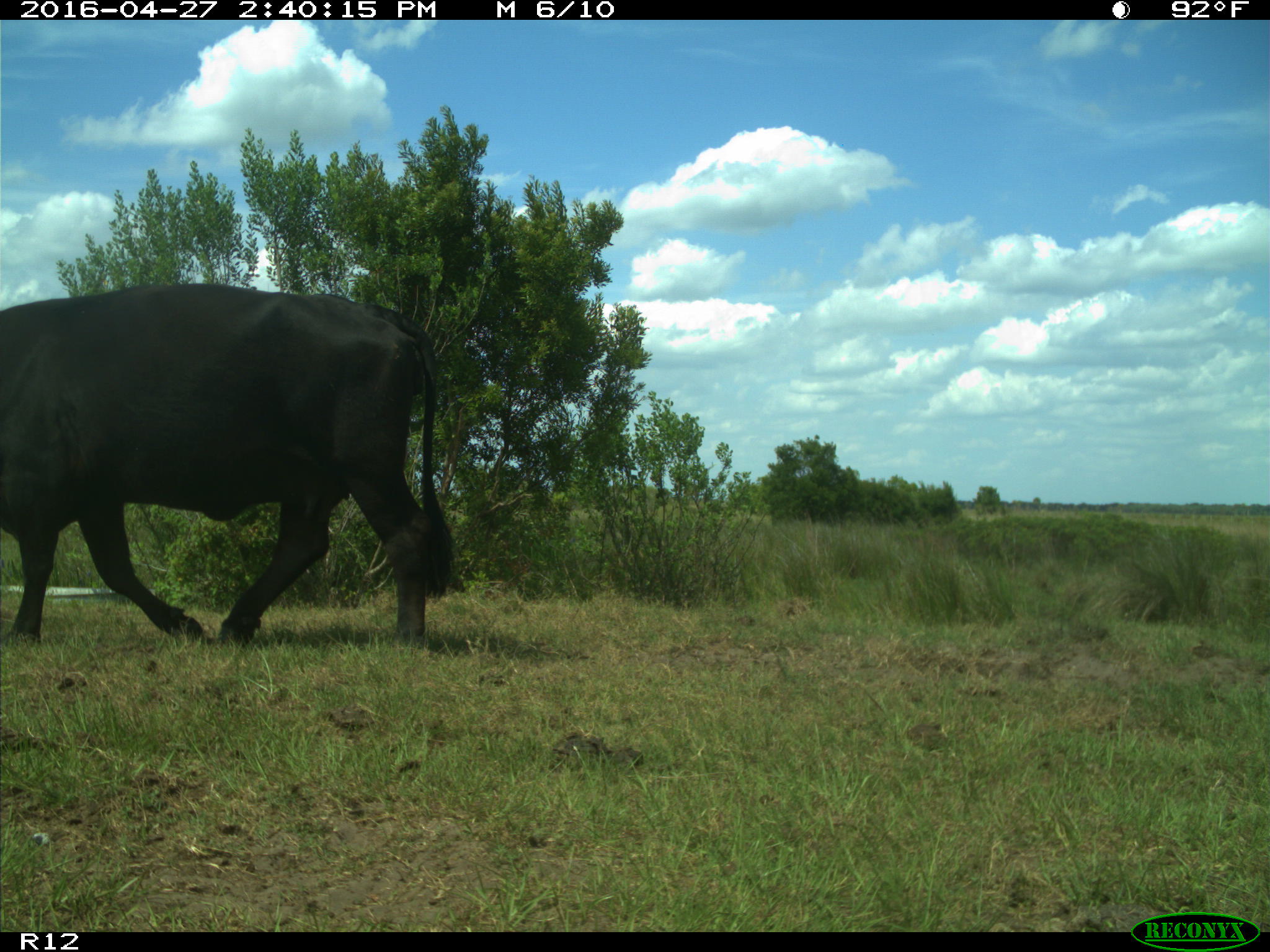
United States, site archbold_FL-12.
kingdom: Animalia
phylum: Chordata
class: Mammalia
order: Artiodactyla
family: Bovidae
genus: Bos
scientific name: Bos taurus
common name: domestic cow